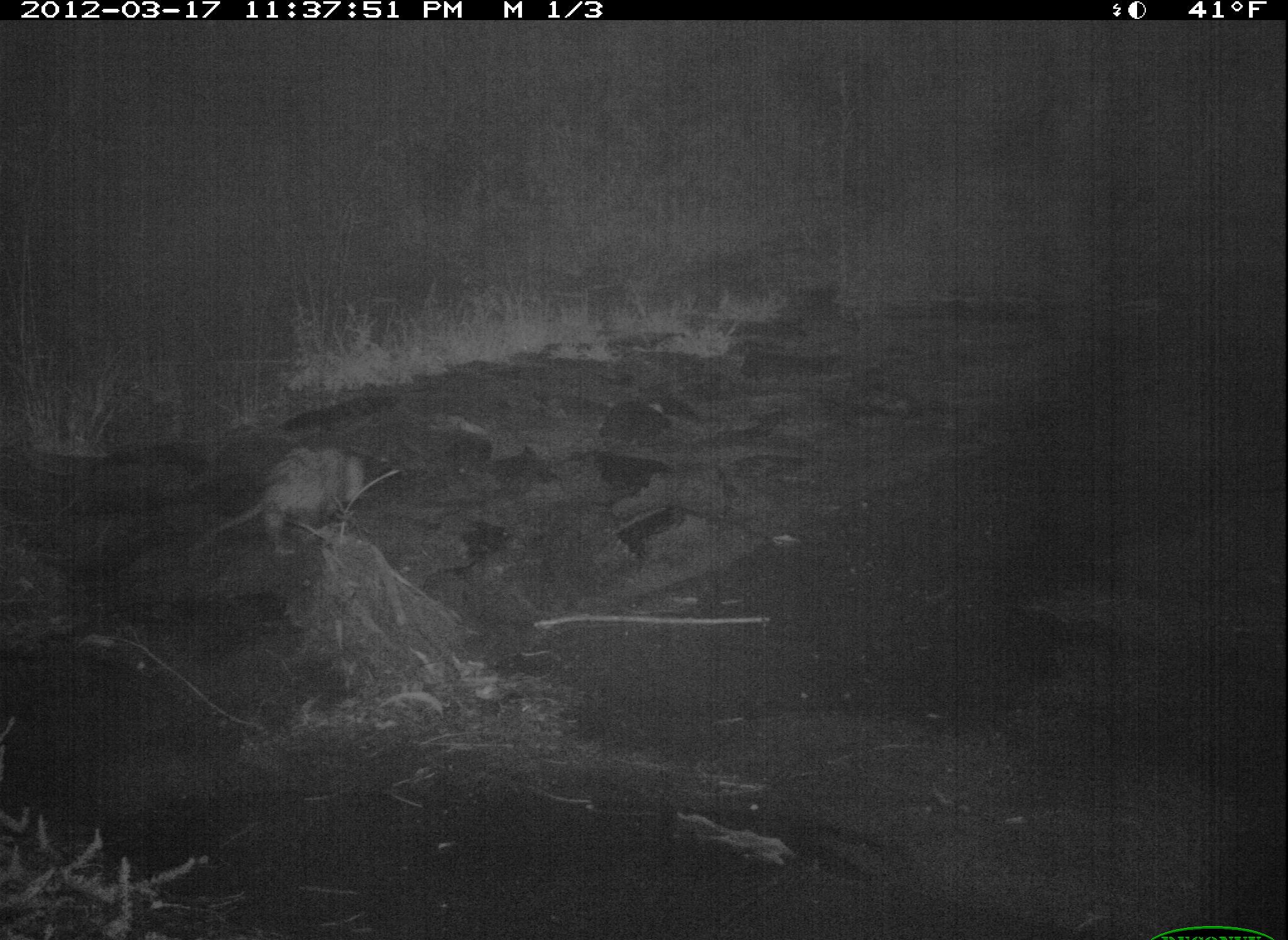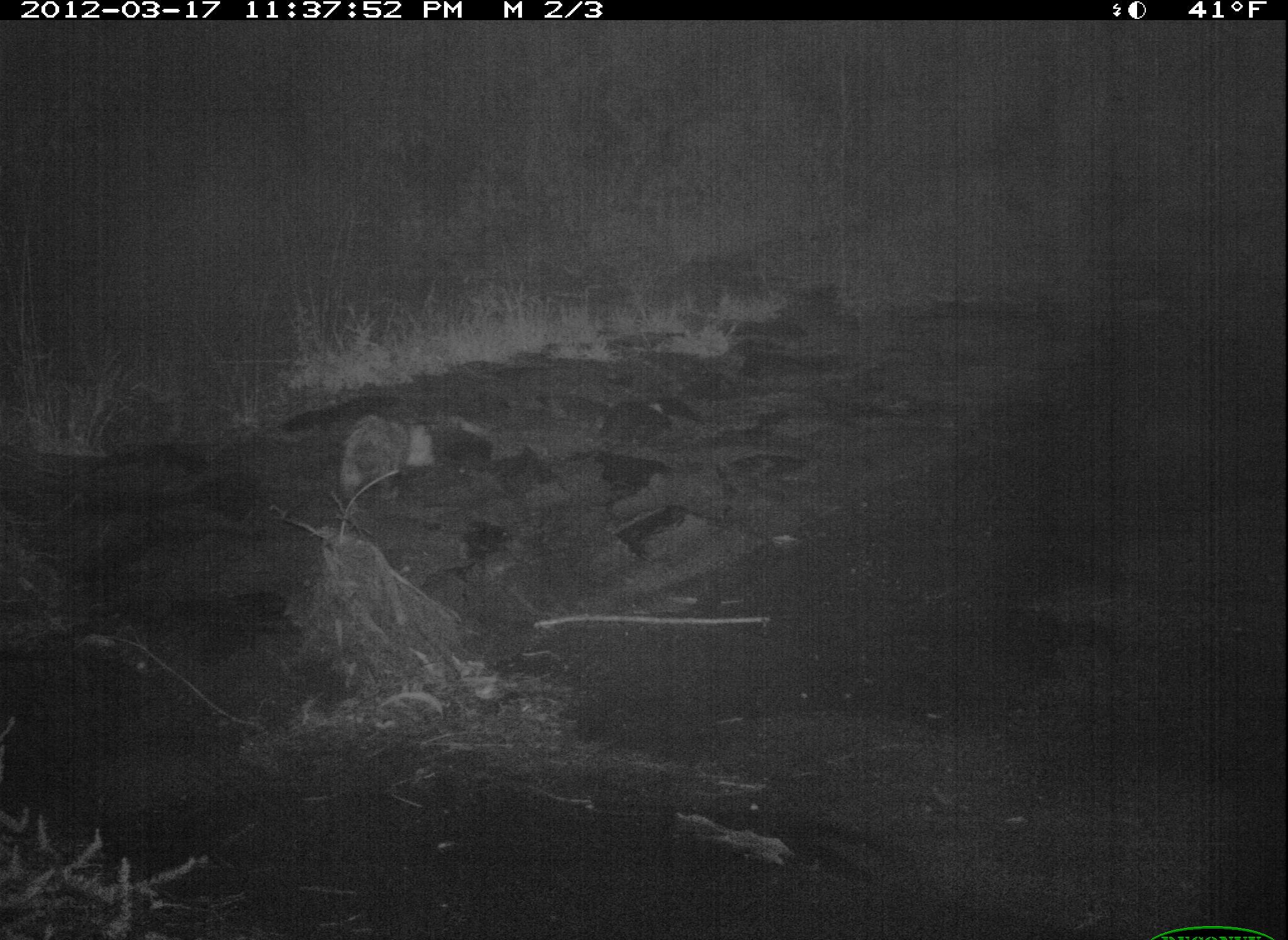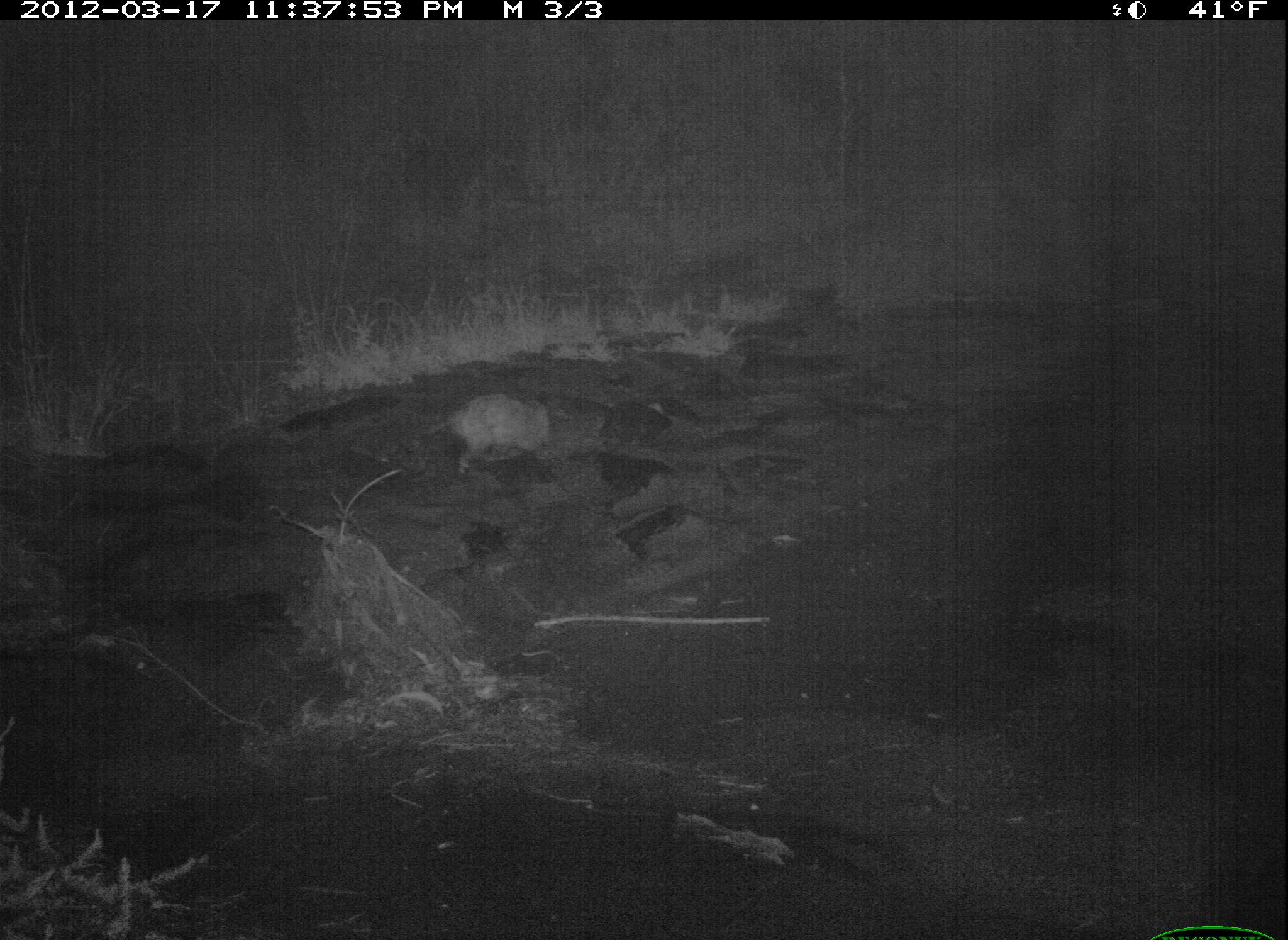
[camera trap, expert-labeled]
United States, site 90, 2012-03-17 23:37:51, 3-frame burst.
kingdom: Animalia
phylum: Chordata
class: Mammalia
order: Didelphimorphia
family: Didelphidae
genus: Didelphis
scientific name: Didelphis virginiana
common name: virginia opossum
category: opossum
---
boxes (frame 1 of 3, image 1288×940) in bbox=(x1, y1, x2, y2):
opossum: bbox=(172, 432, 406, 557)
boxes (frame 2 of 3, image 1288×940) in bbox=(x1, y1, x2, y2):
opossum: bbox=(325, 395, 450, 509)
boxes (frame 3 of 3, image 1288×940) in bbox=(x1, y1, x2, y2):
opossum: bbox=(391, 379, 586, 488)